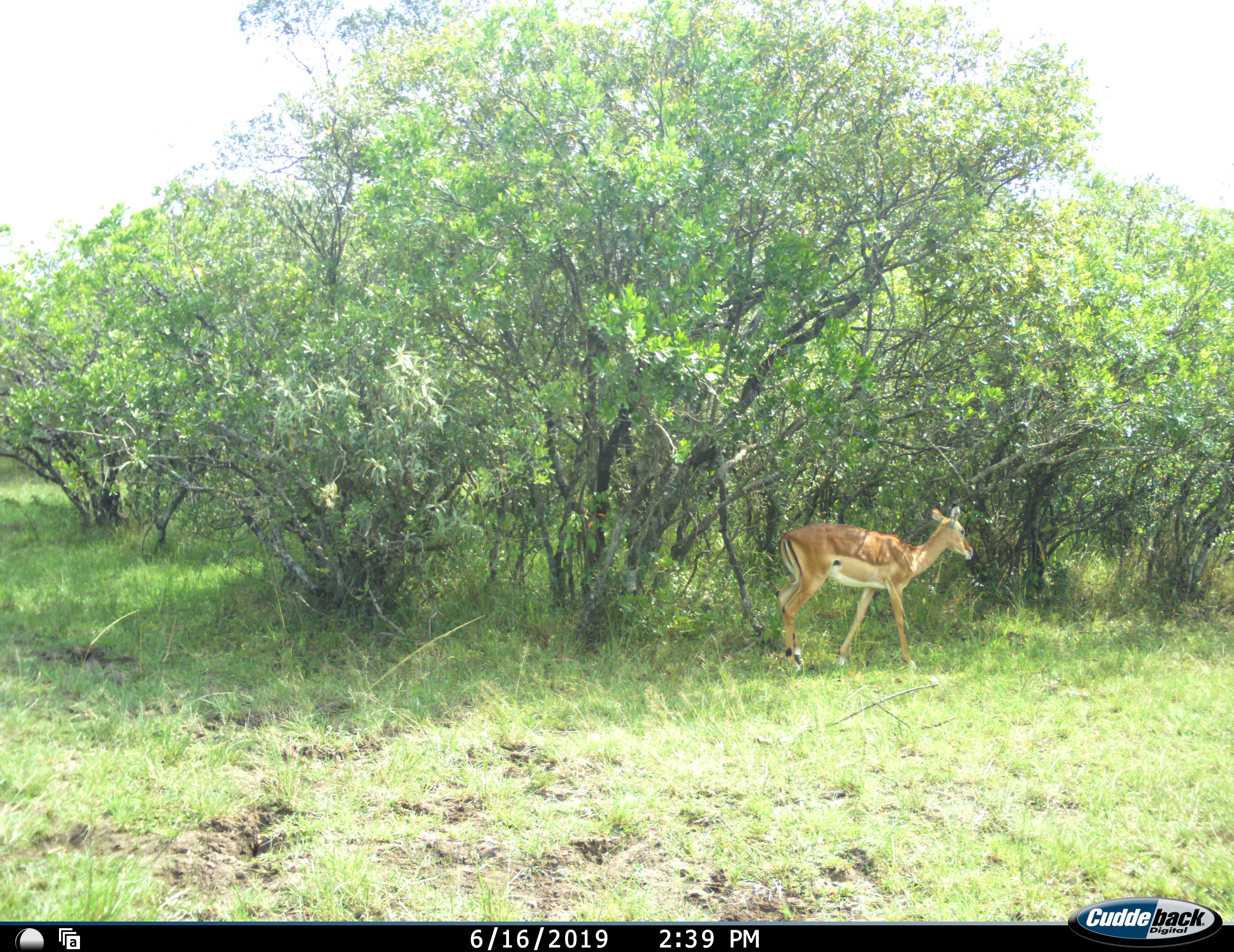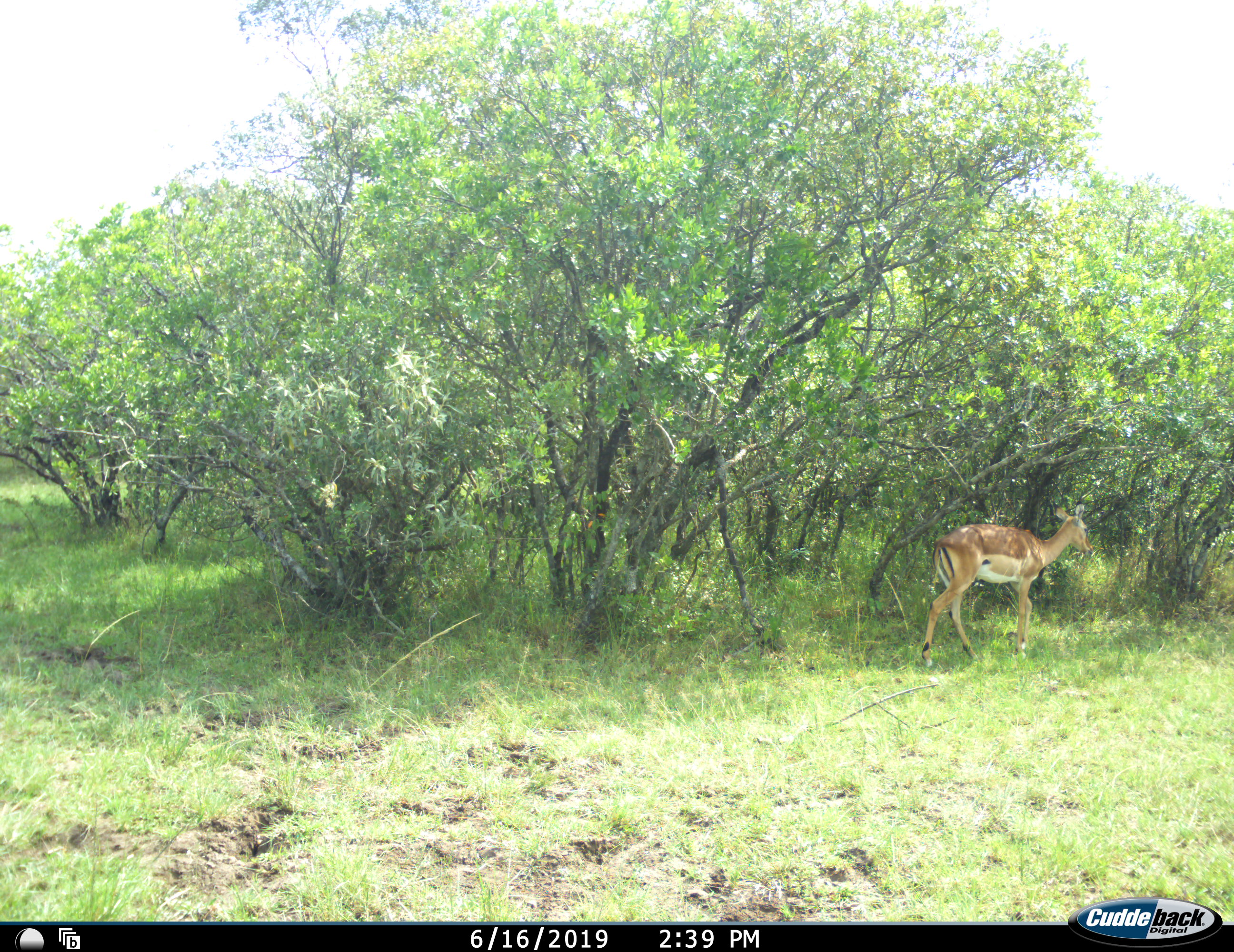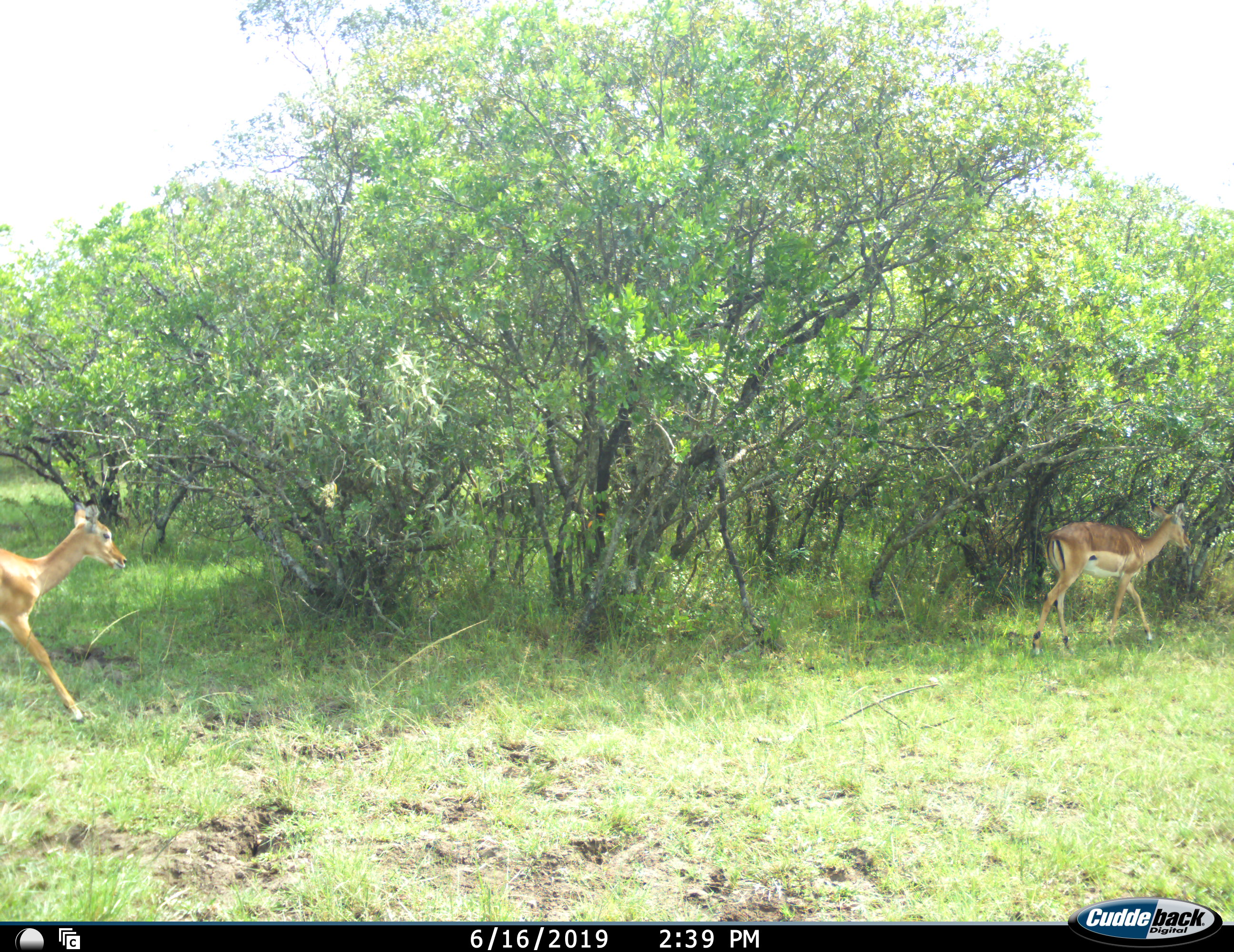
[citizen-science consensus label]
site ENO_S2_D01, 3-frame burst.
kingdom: Animalia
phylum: Chordata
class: Mammalia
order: Artiodactyla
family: Bovidae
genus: Aepyceros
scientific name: Aepyceros melampus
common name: impala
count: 2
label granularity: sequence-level